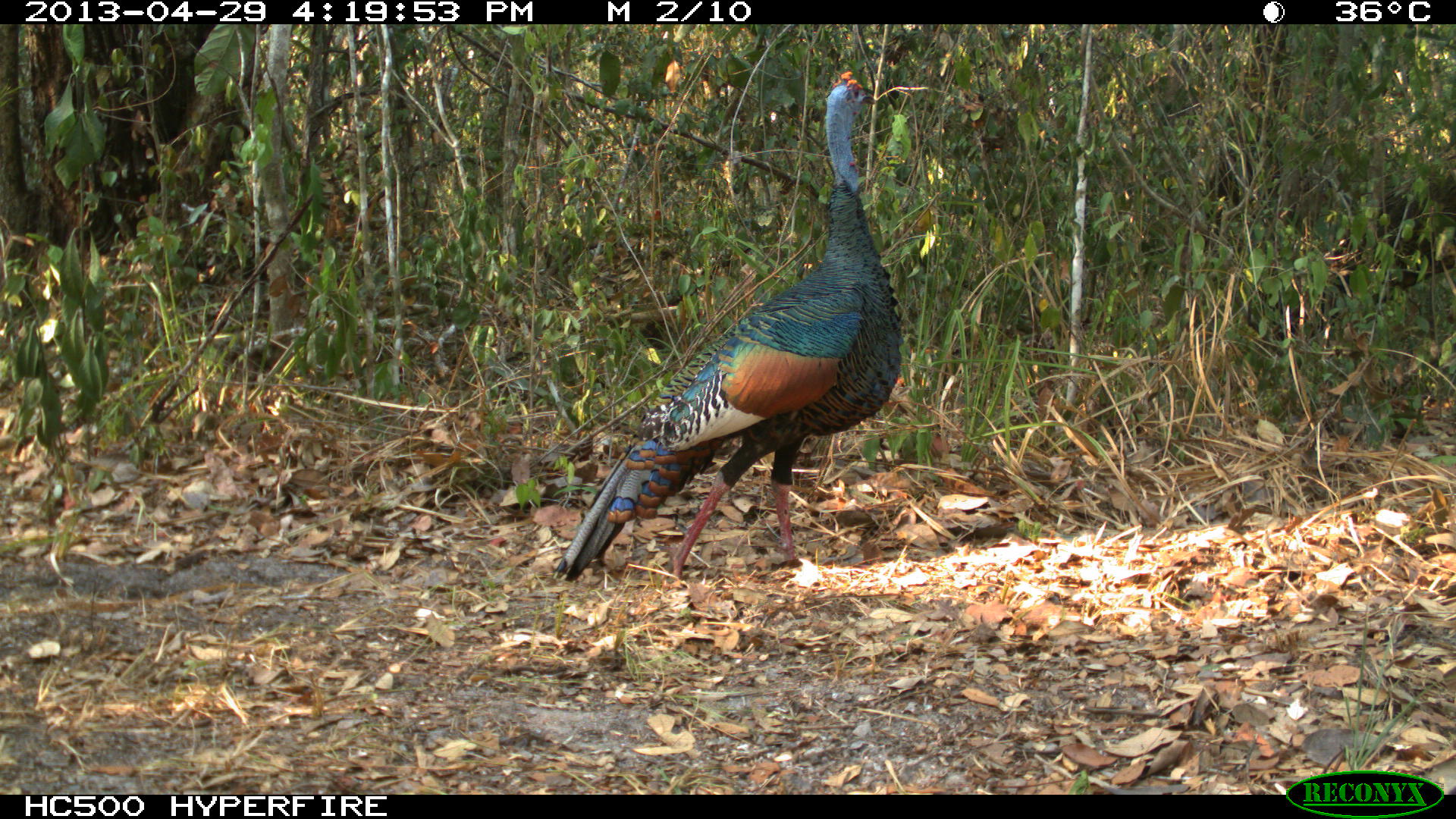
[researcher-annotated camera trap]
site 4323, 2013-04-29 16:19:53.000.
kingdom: Animalia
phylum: Chordata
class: Aves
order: Galliformes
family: Phasianidae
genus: Meleagris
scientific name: Meleagris ocellata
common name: ocellated turkey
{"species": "Meleagris ocellata (ocellated turkey)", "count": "1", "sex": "male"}